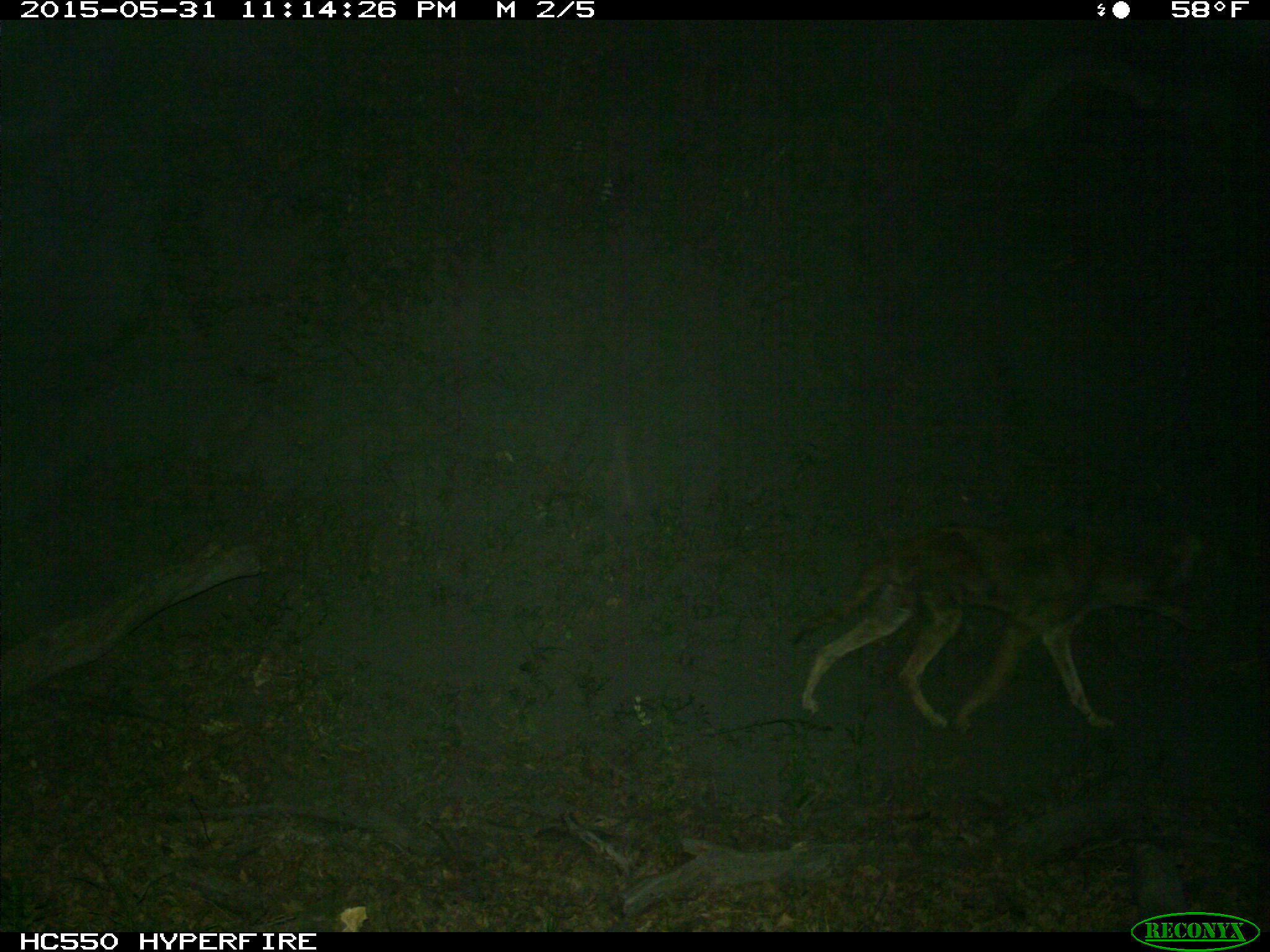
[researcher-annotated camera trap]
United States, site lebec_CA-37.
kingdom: Animalia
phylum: Chordata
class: Mammalia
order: Carnivora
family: Canidae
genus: Canis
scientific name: Canis latrans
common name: coyote